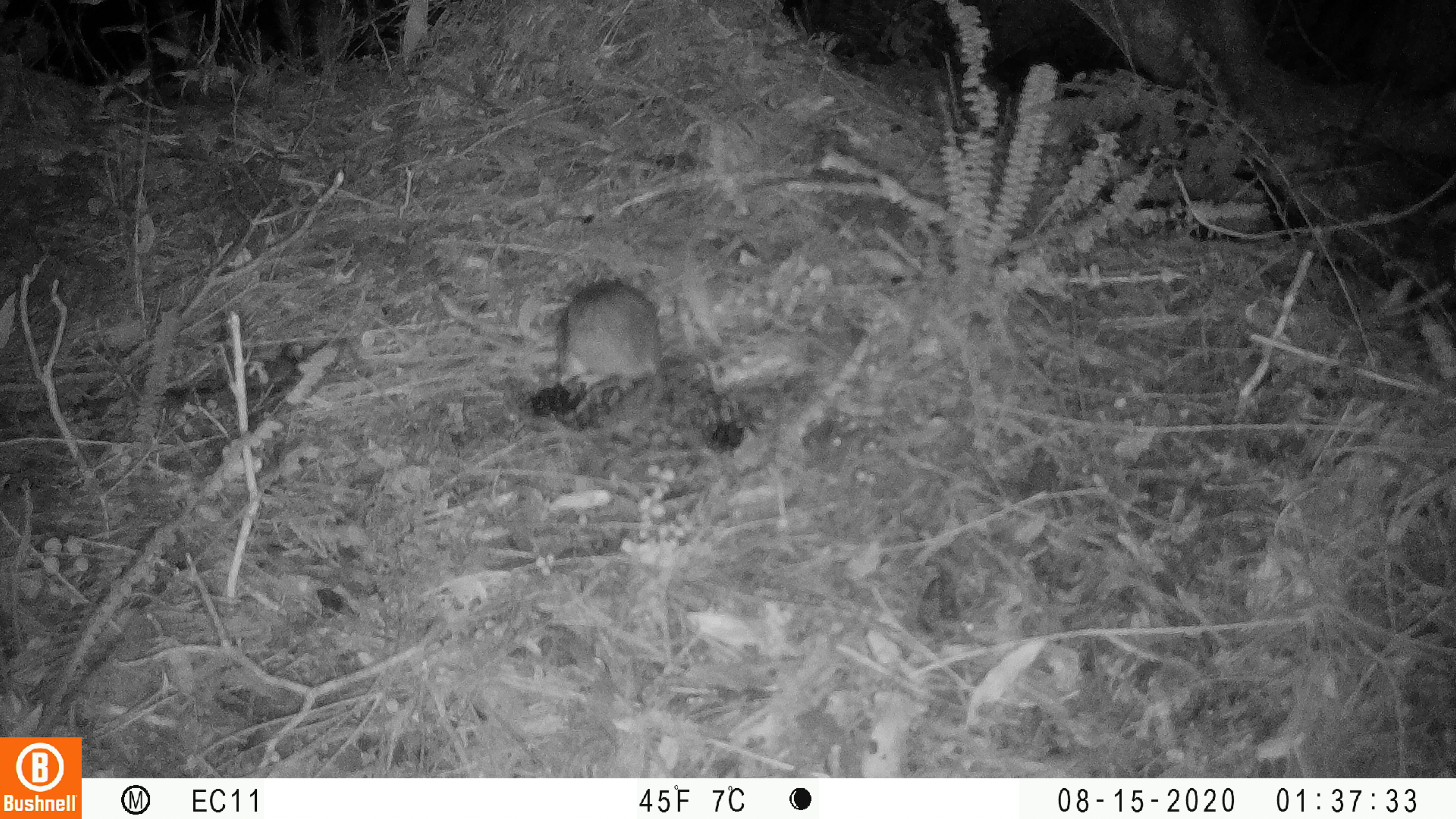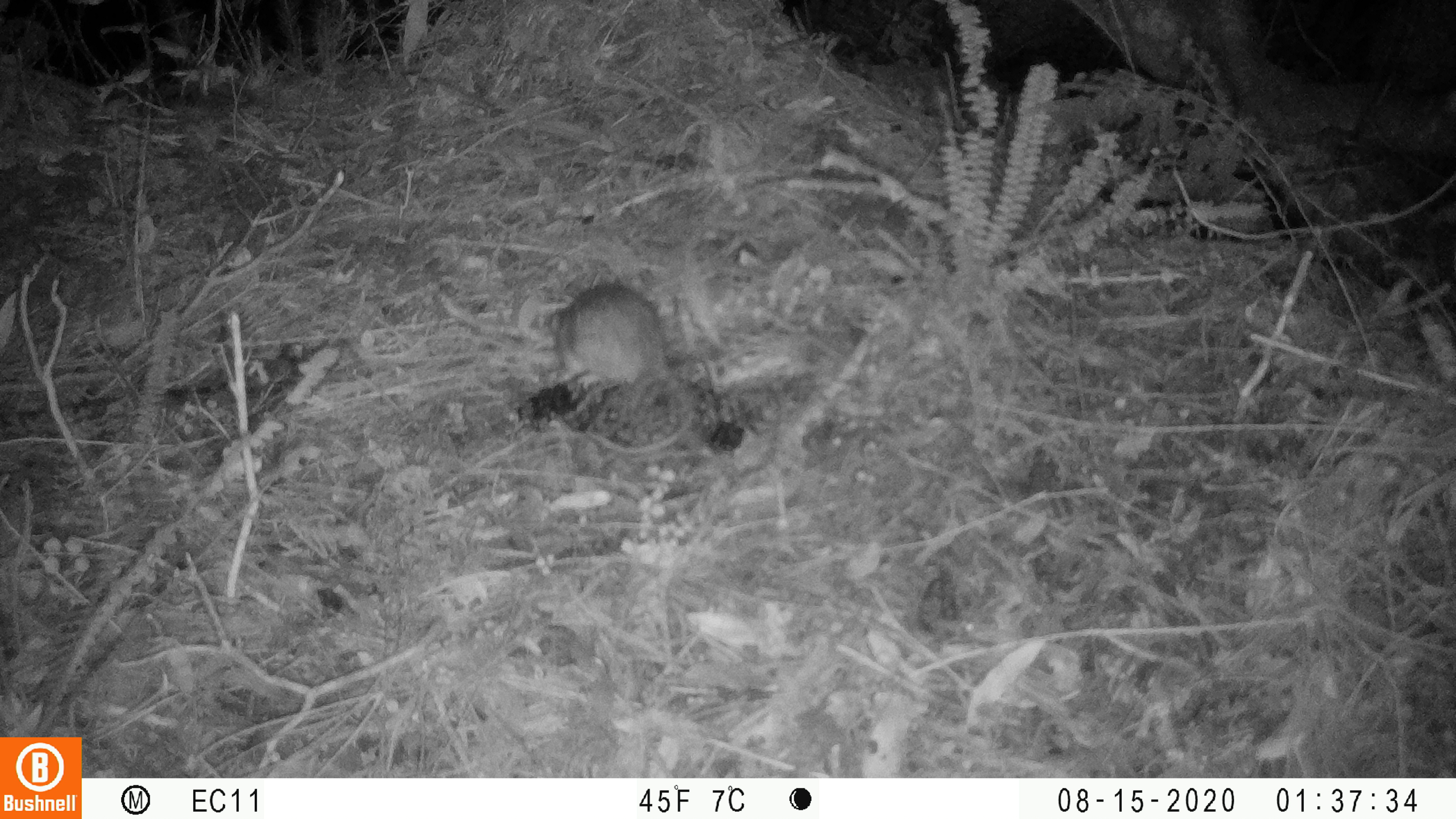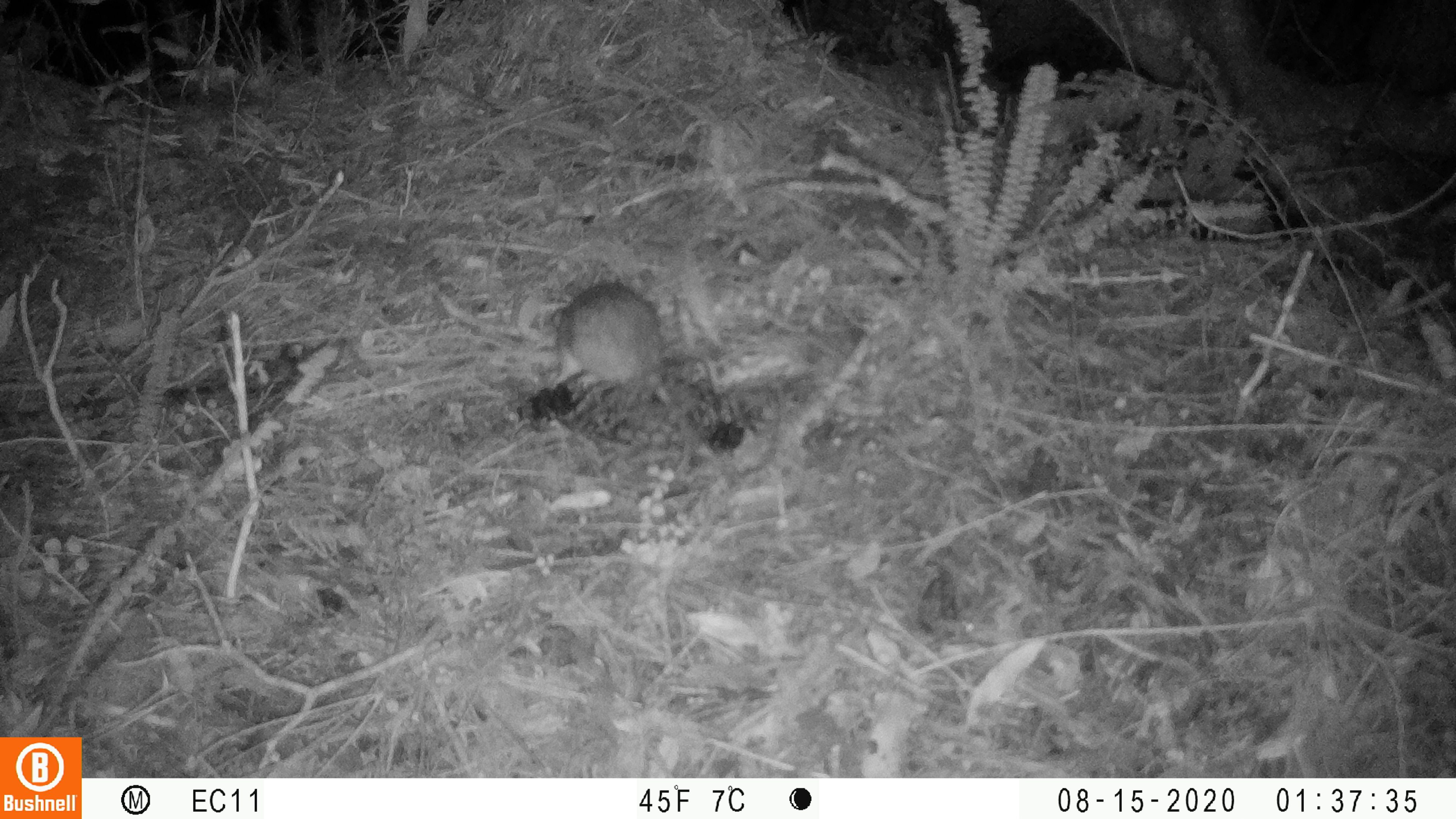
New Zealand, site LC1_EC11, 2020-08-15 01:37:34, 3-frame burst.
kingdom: Animalia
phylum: Chordata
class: Mammalia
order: Rodentia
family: Muridae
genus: Rattus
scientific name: Rattus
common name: rat